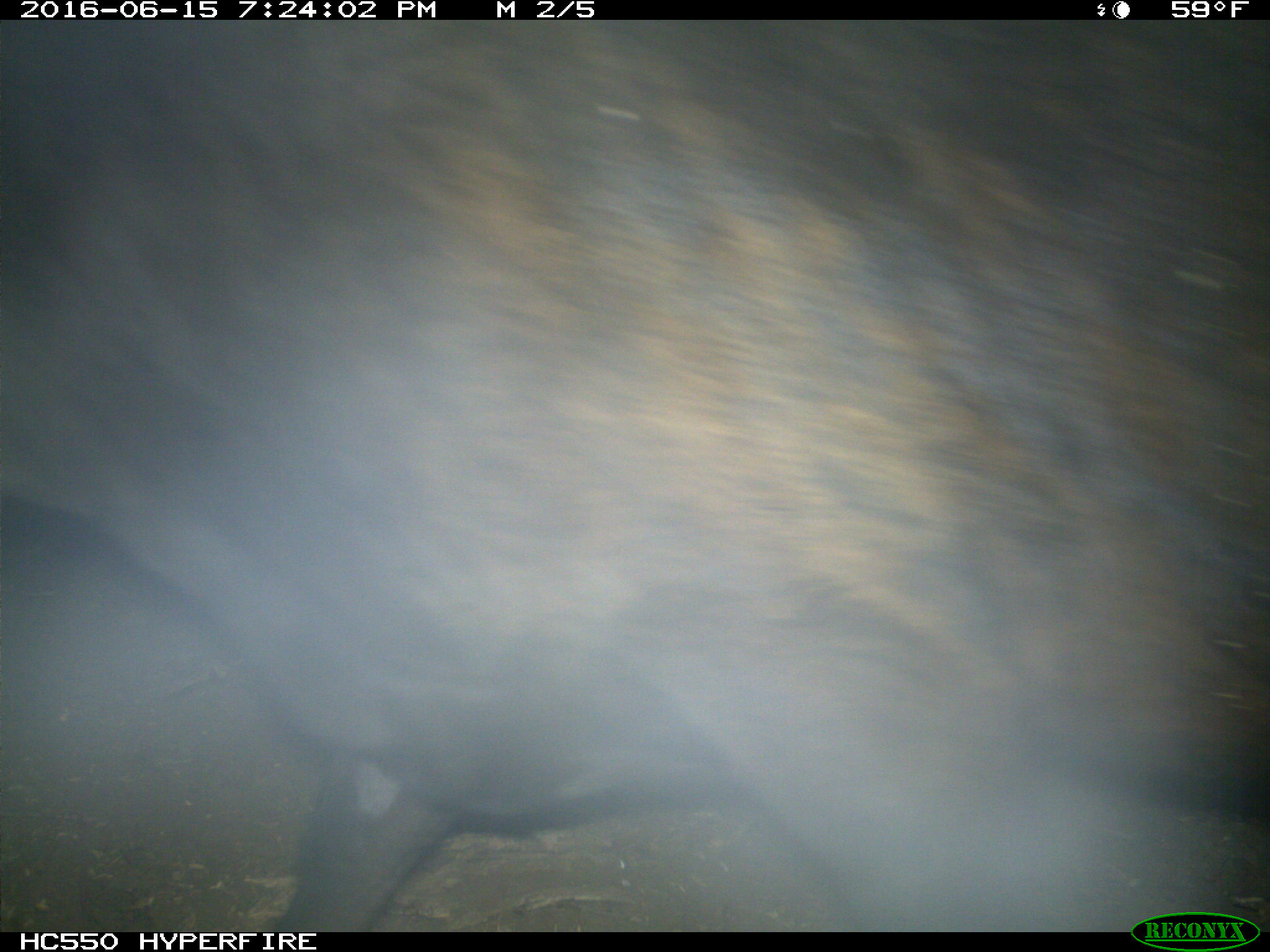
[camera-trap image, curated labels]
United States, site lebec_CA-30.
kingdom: Animalia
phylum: Chordata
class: Mammalia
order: Artiodactyla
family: Bovidae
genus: Bos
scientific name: Bos taurus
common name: domestic cow